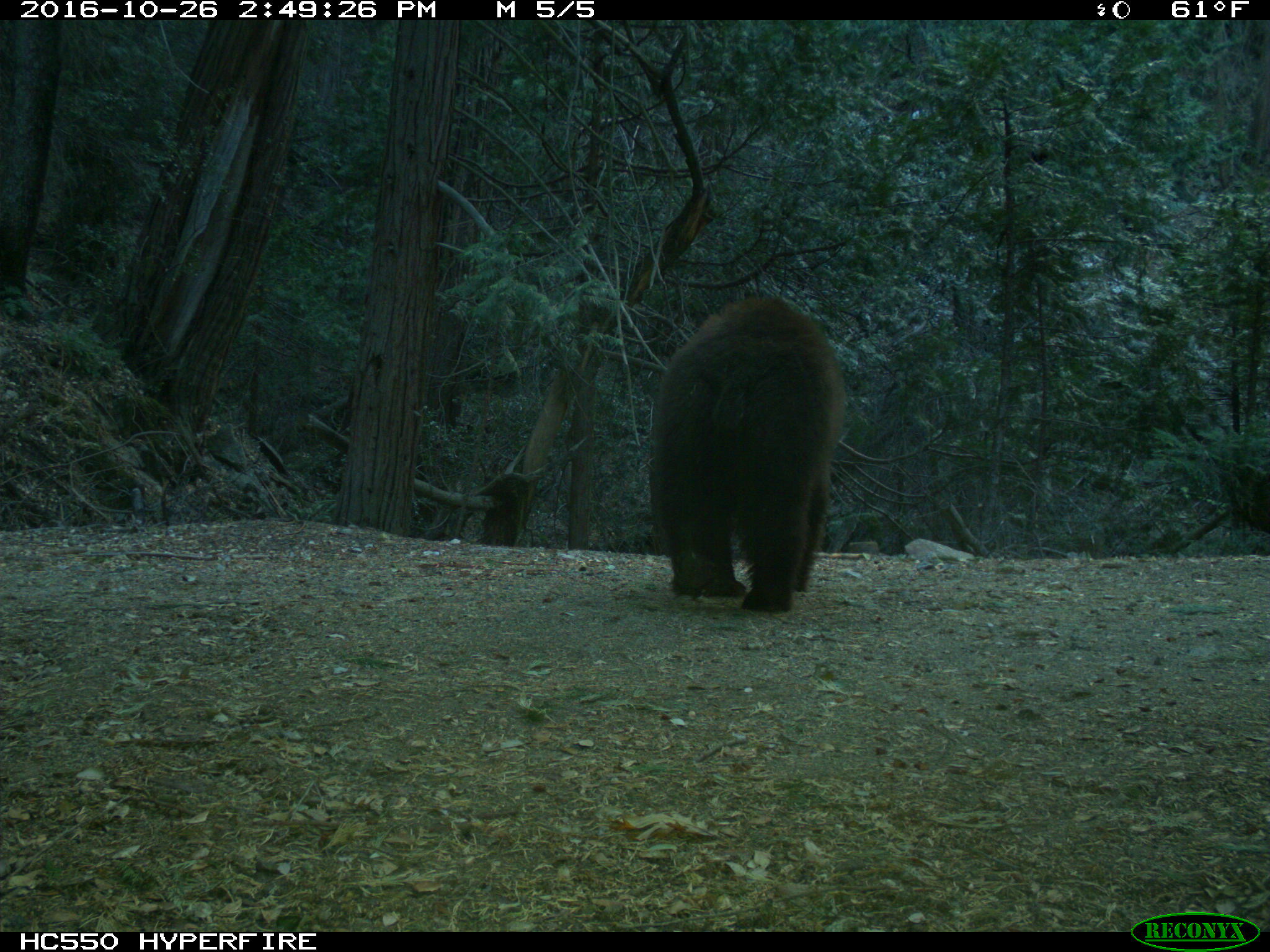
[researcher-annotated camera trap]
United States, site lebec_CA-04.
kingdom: Animalia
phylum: Chordata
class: Mammalia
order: Carnivora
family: Ursidae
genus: Ursus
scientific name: Ursus americanus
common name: american black bear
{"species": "Ursus americanus (american black bear)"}